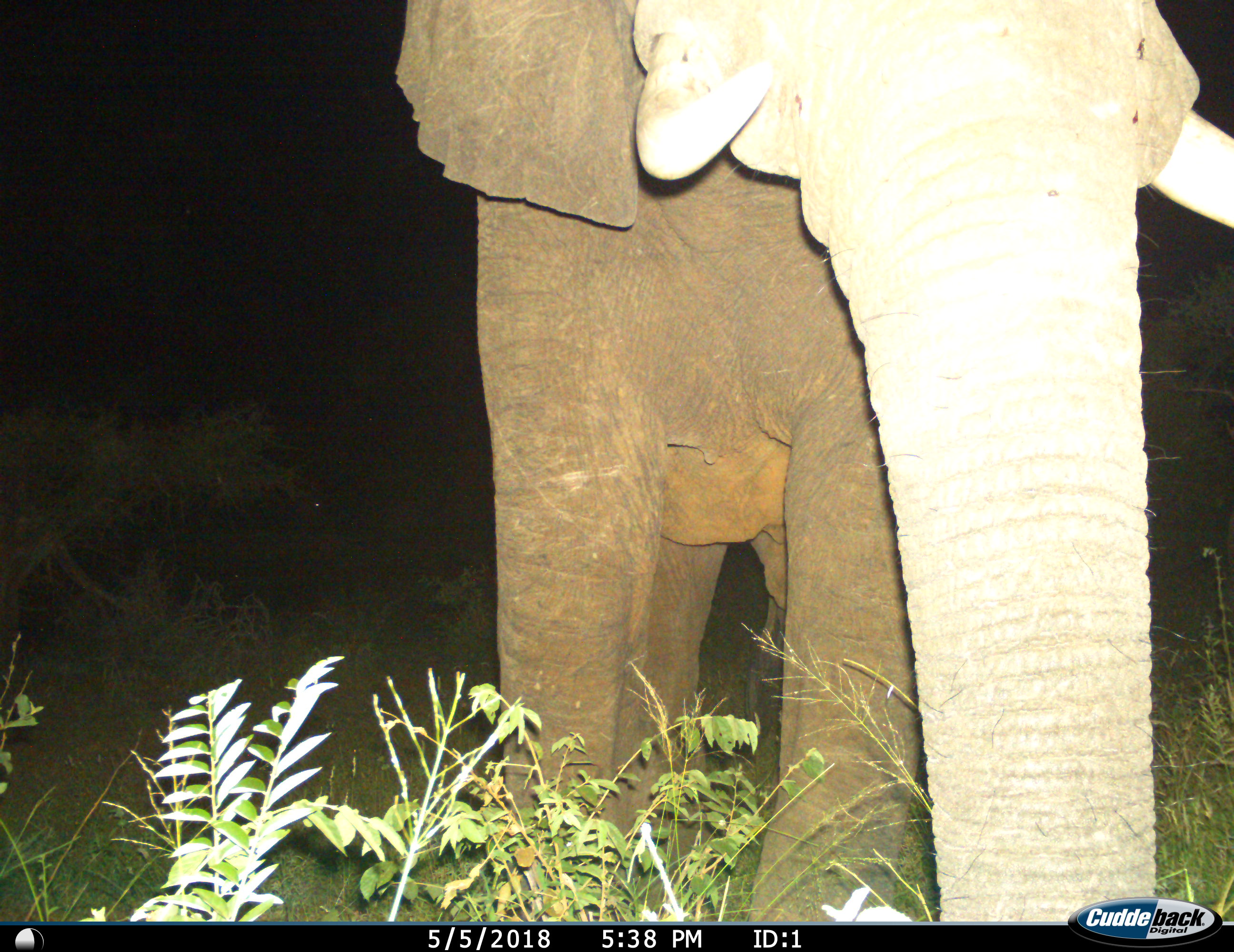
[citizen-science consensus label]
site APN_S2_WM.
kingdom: Animalia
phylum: Chordata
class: Mammalia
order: Proboscidea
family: Elephantidae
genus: Loxodonta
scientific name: Loxodonta africana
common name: african bush elephant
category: elephant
Elephant (african bush elephant) (Loxodonta africana), count 1. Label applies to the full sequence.